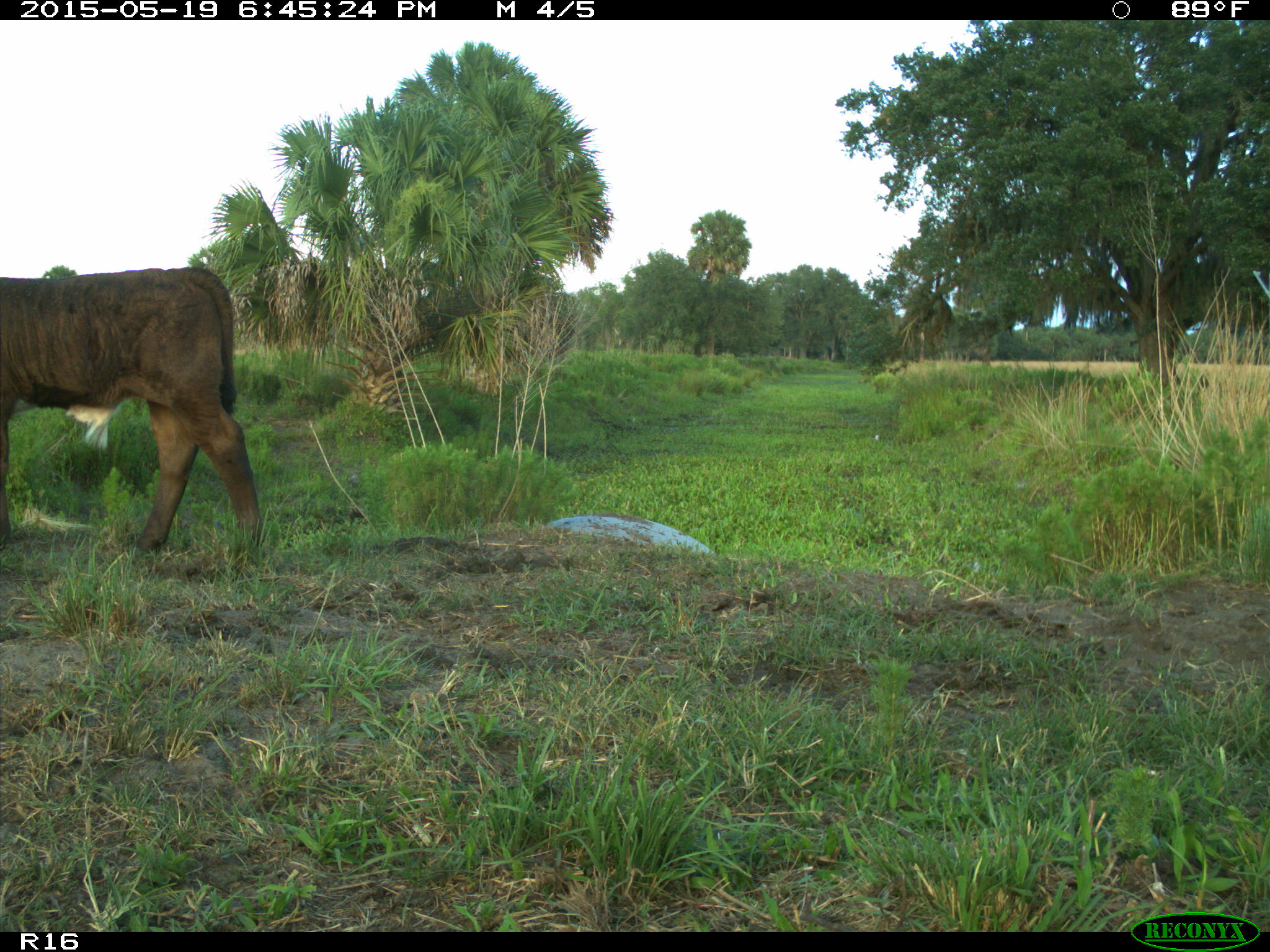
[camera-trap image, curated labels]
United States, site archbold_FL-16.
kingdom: Animalia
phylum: Chordata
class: Mammalia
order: Artiodactyla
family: Bovidae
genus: Bos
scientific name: Bos taurus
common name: domestic cow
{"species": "Bos taurus (domestic cow)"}